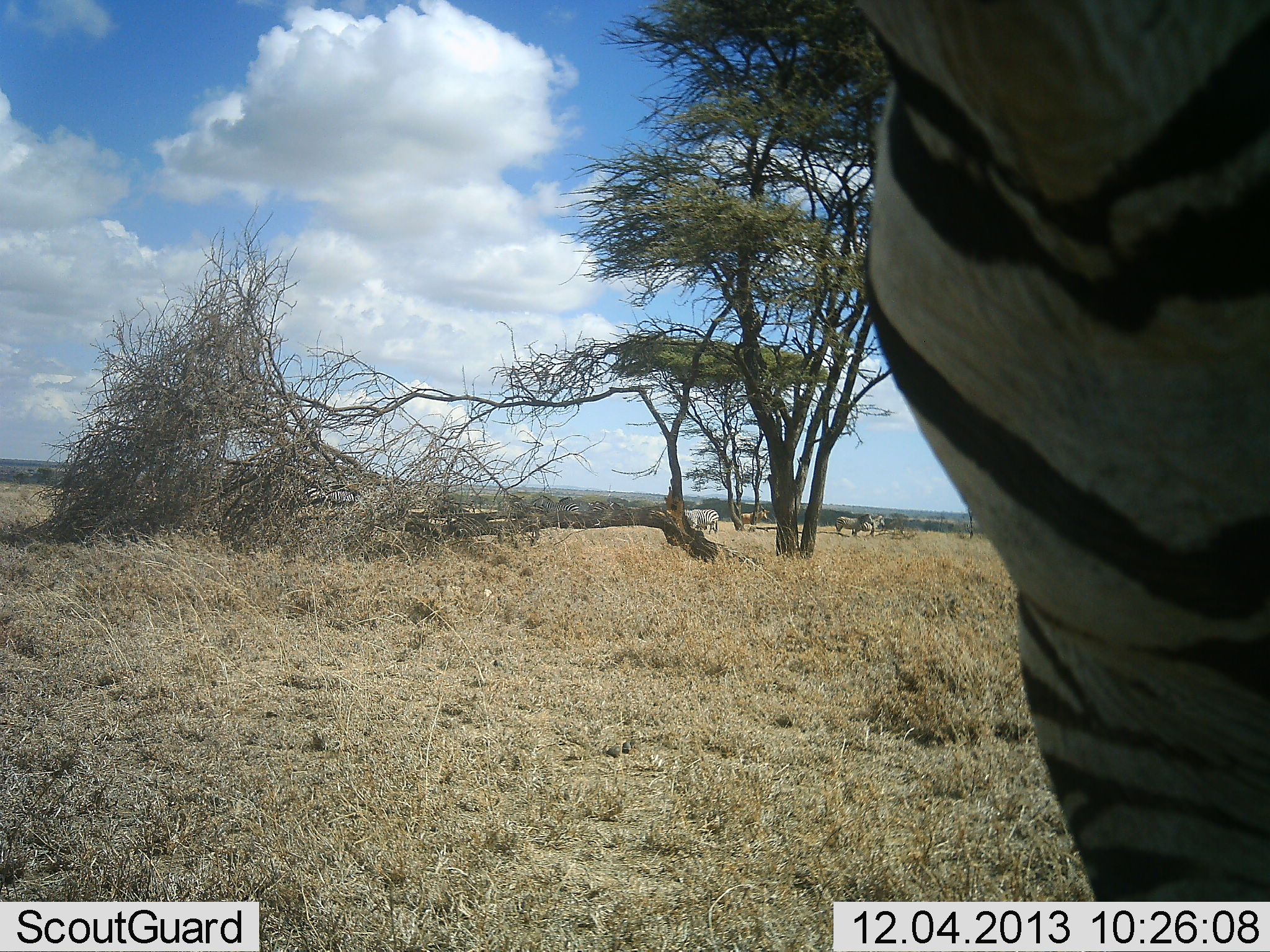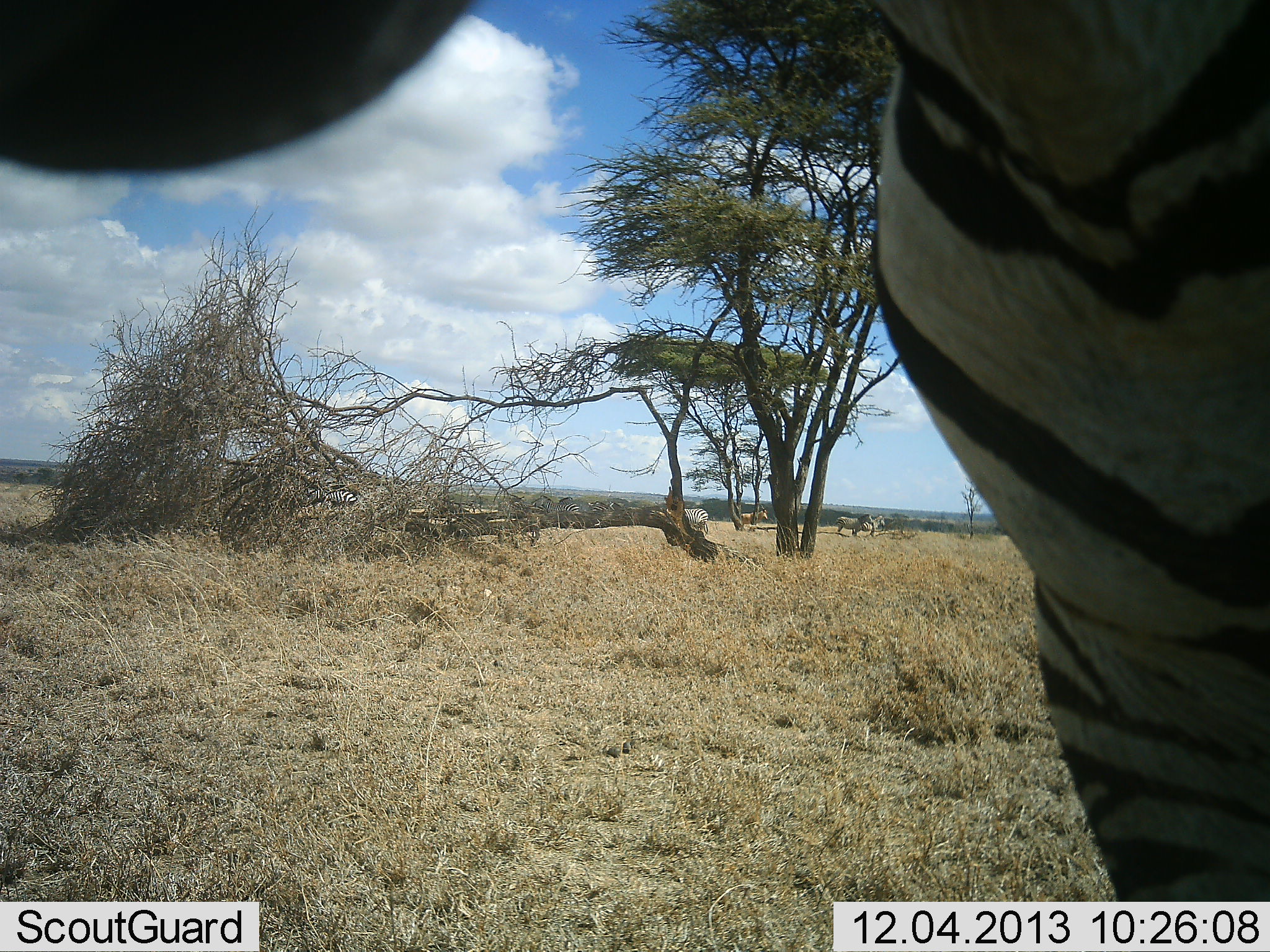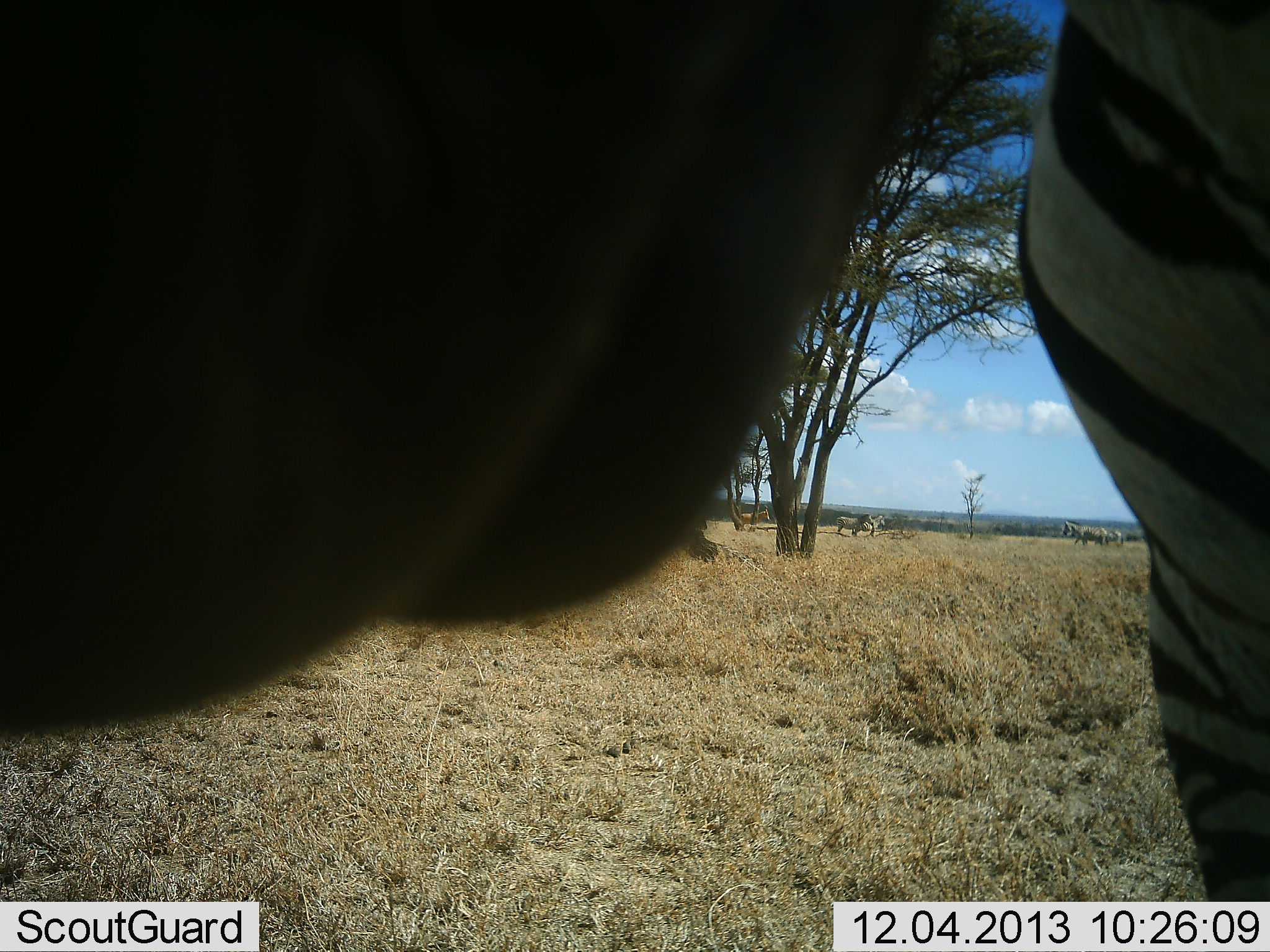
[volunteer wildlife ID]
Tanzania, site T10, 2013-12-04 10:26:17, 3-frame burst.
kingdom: Animalia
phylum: Chordata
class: Mammalia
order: Perissodactyla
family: Equidae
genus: Equus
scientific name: Equus quagga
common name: plains zebra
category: zebra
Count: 3.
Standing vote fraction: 73%.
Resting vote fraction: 0%.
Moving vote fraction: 36%.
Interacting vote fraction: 9%.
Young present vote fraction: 0%.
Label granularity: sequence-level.